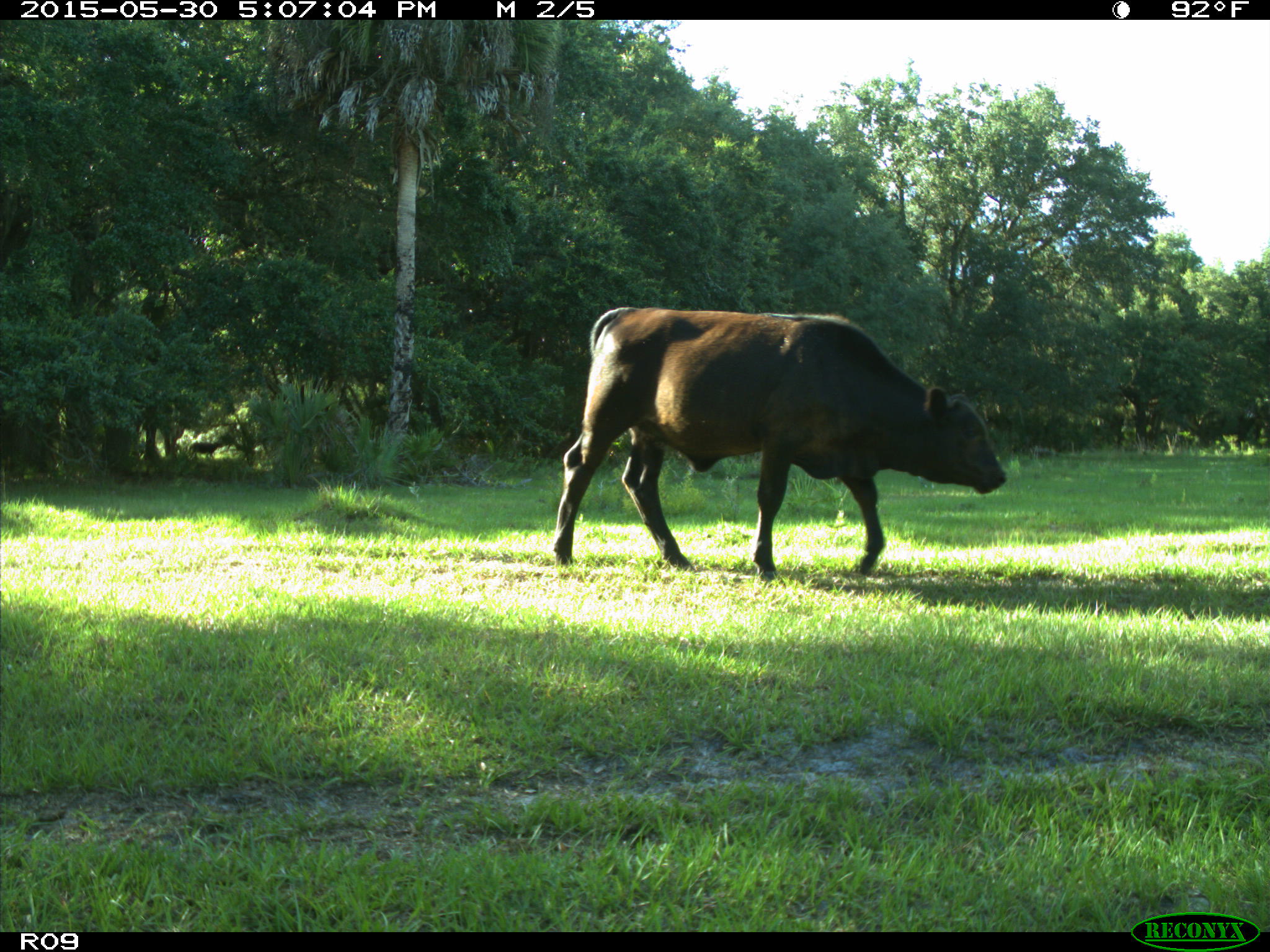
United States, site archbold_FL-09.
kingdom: Animalia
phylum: Chordata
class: Mammalia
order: Artiodactyla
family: Bovidae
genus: Bos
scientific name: Bos taurus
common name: domestic cow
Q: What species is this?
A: Bos taurus (domestic cow).